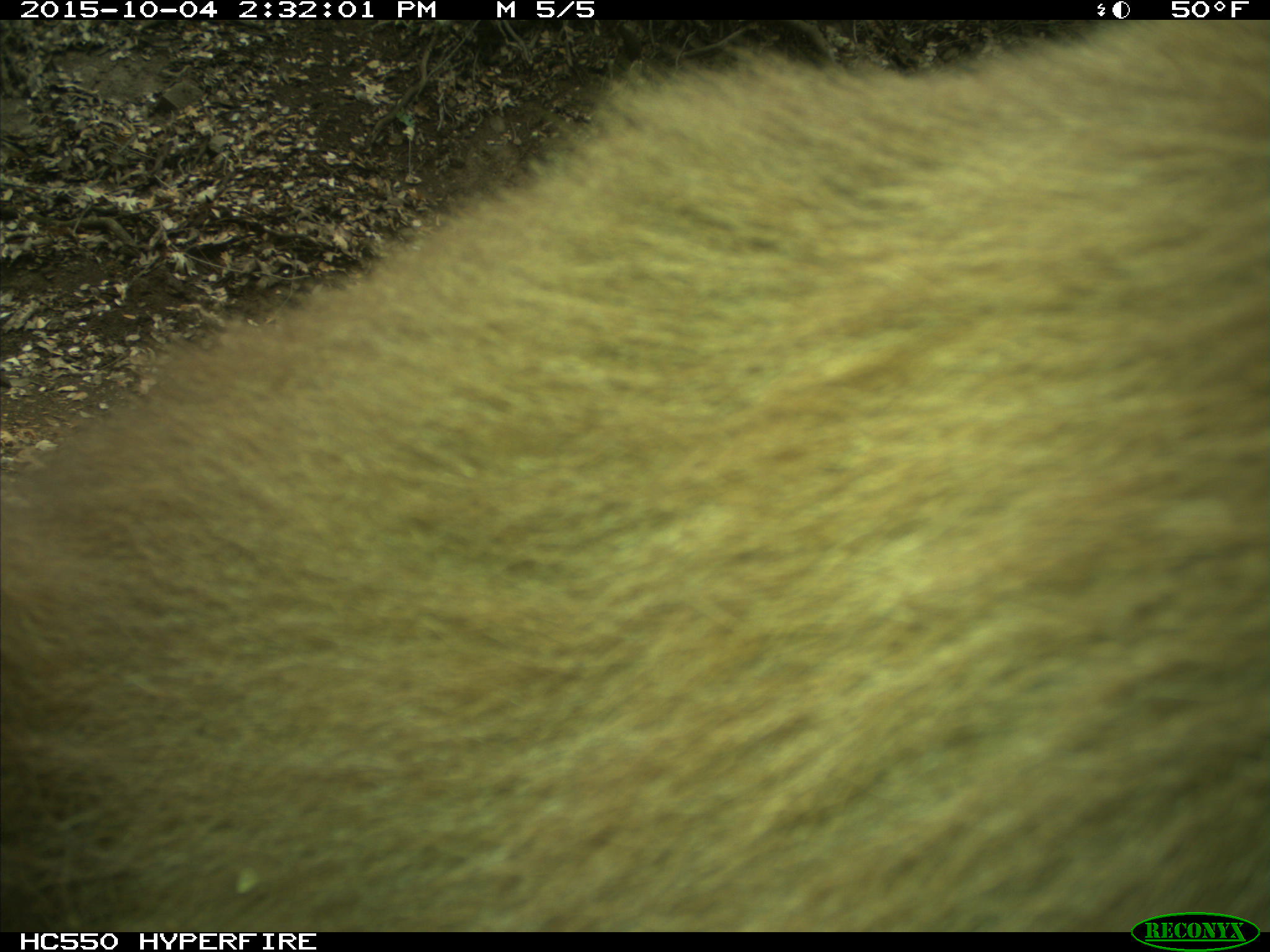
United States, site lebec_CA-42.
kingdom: Animalia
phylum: Chordata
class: Mammalia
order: Carnivora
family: Ursidae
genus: Ursus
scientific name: Ursus americanus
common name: american black bear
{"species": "Ursus americanus (american black bear)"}